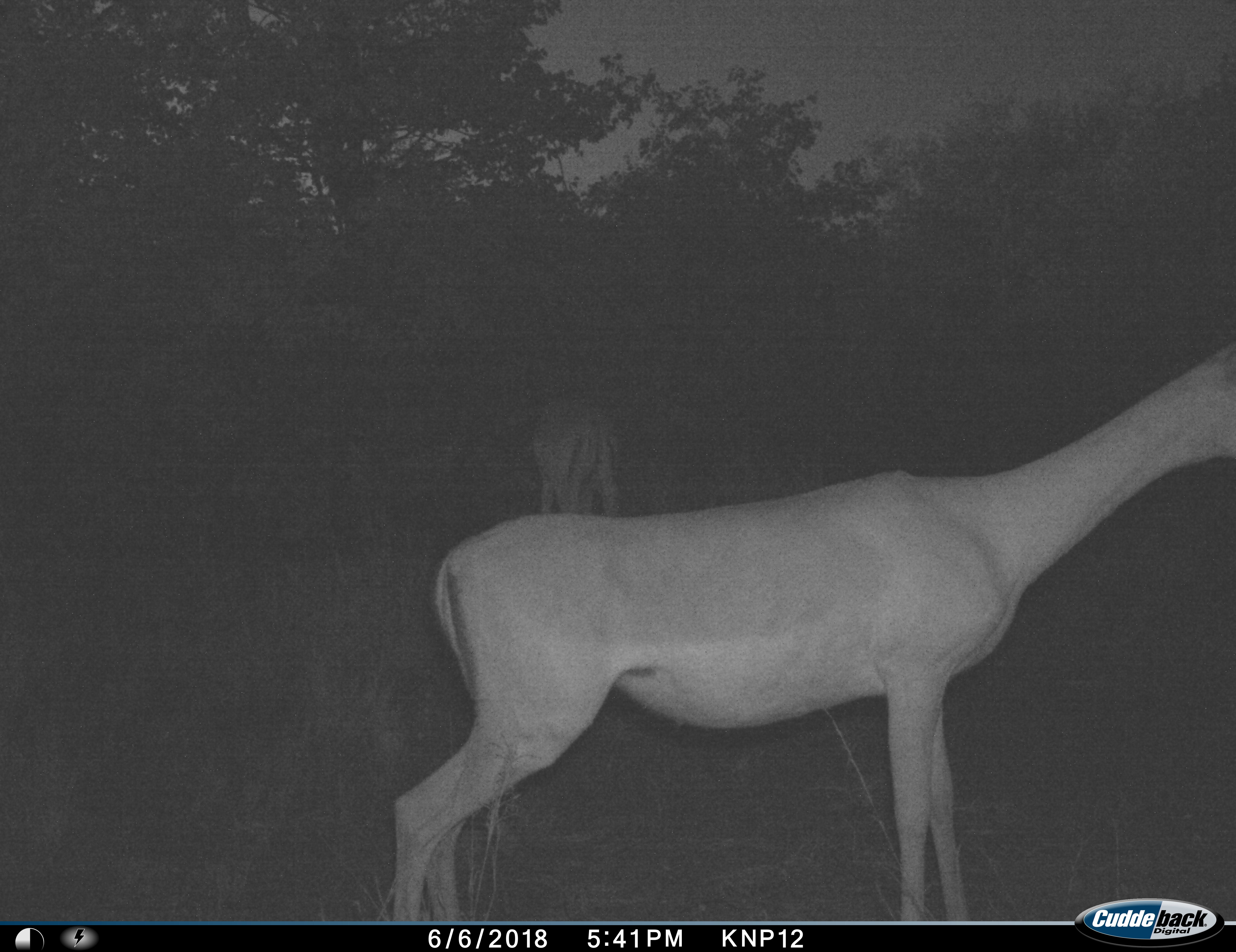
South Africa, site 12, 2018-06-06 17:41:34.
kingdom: Animalia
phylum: Chordata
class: Mammalia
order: Artiodactyla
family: Bovidae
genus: Aepyceros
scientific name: Aepyceros melampus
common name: impala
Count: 2.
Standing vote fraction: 100%.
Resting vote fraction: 0%.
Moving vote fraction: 0%.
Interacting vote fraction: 0%.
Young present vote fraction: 0%.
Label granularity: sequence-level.